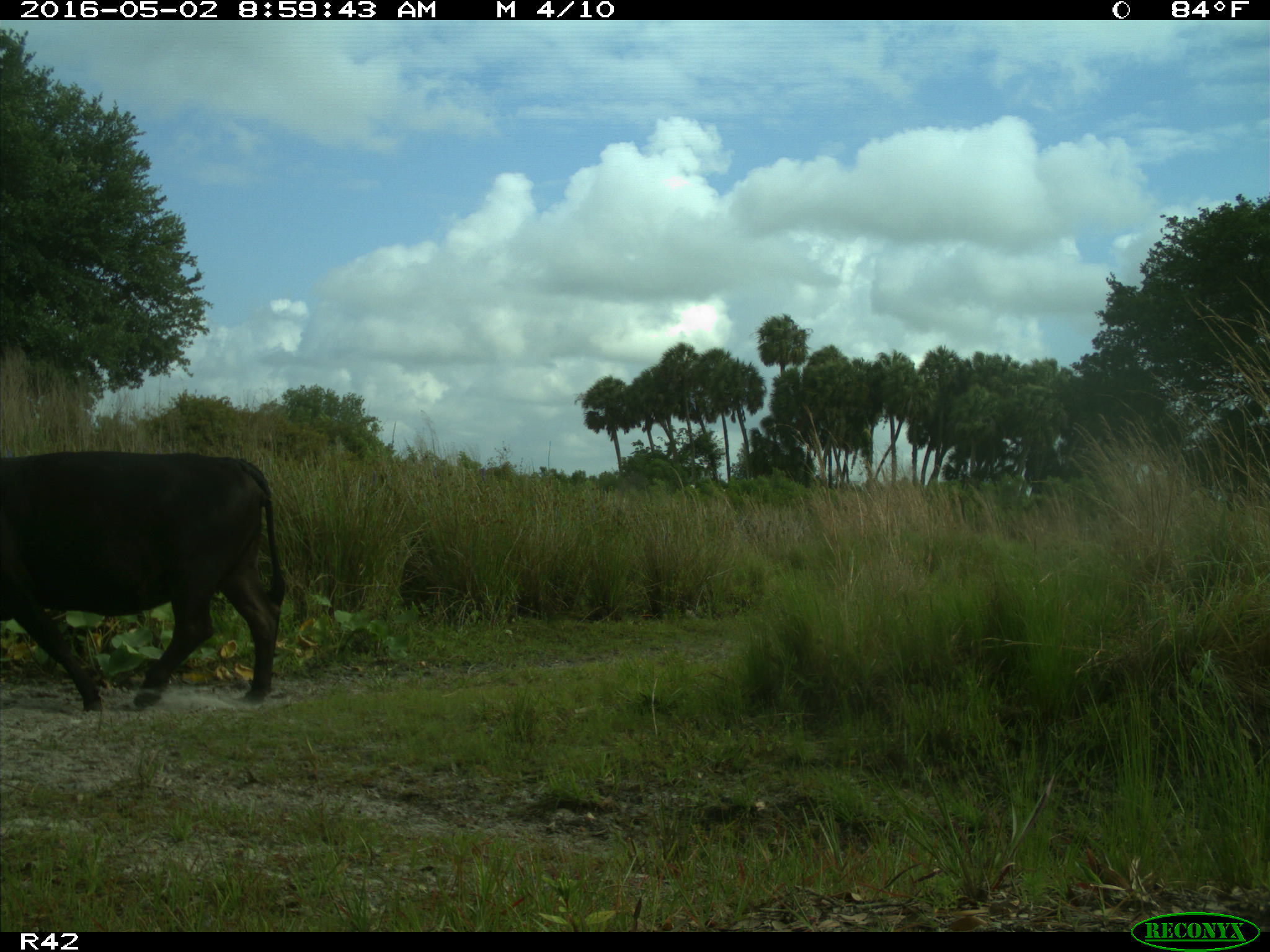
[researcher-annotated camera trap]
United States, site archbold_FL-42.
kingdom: Animalia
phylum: Chordata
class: Mammalia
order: Artiodactyla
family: Bovidae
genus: Bos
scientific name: Bos taurus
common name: domestic cow